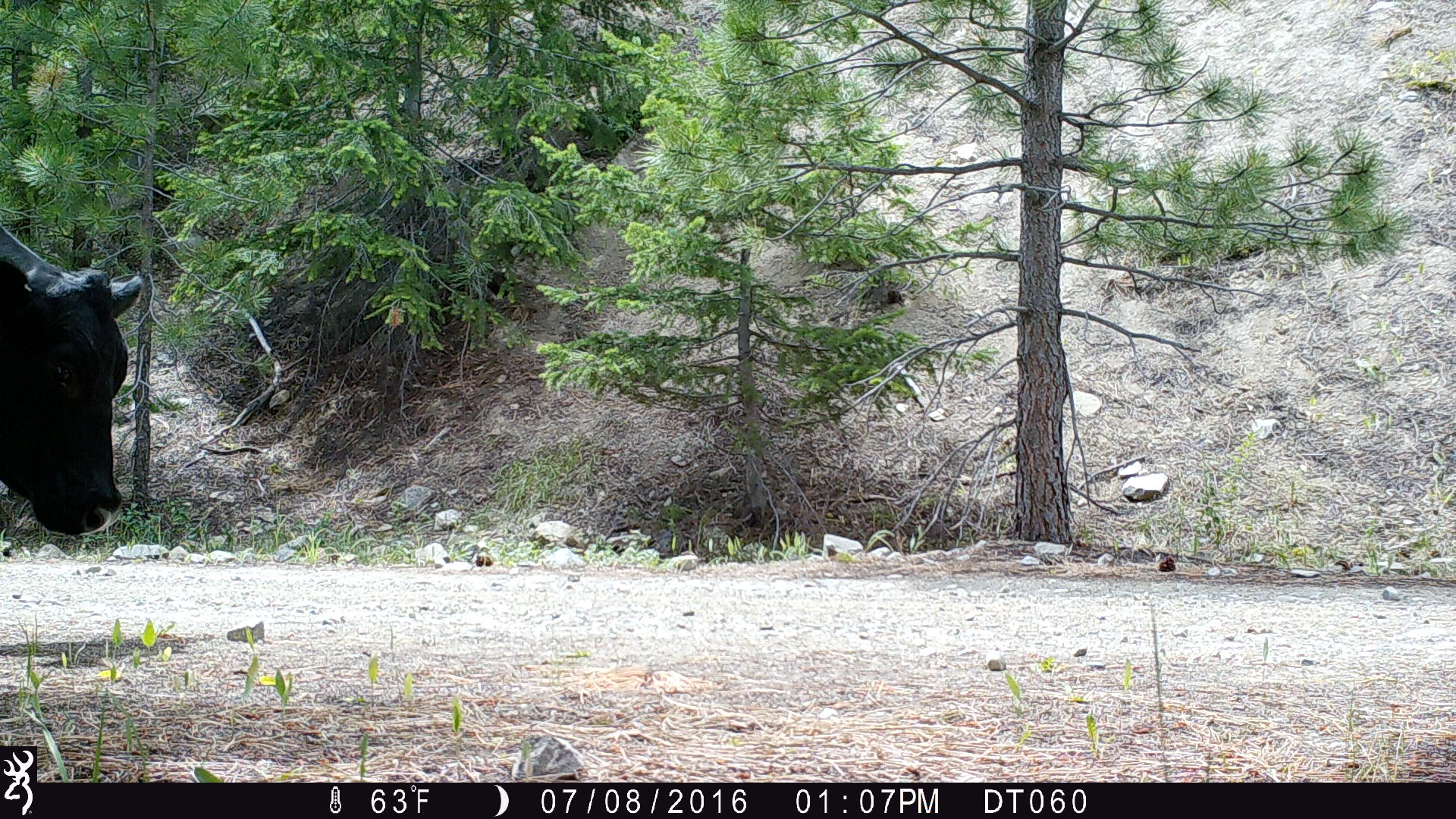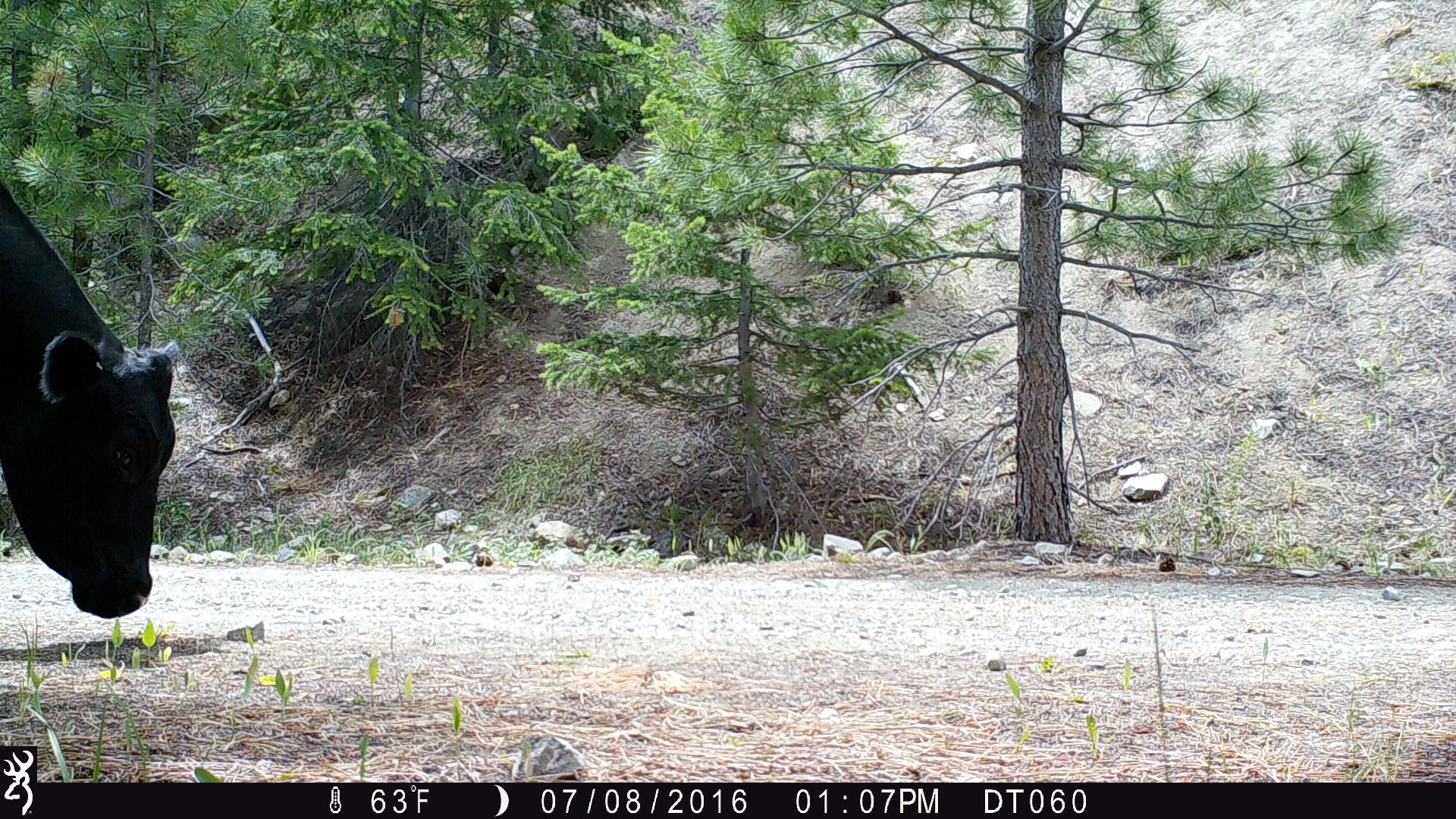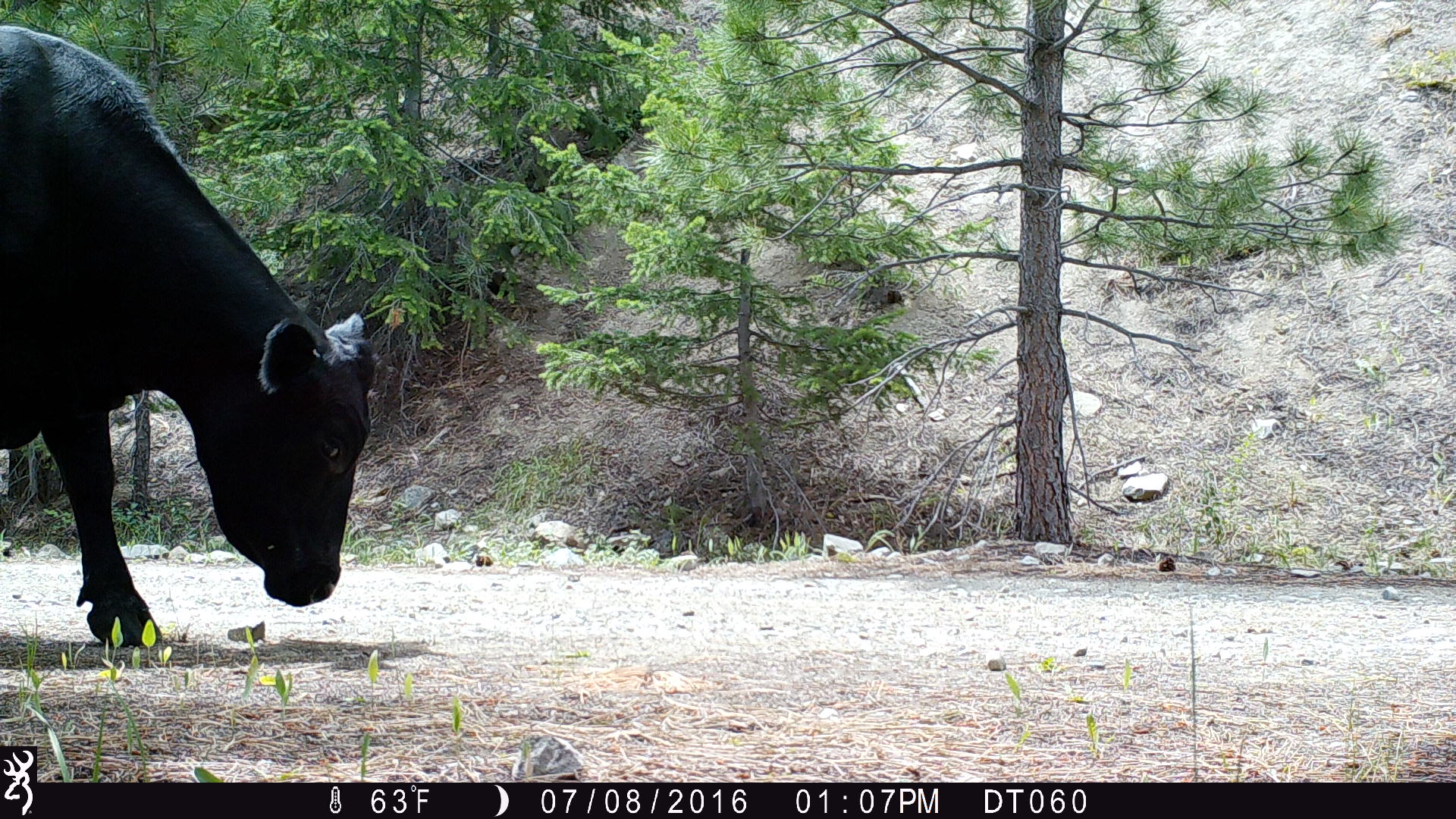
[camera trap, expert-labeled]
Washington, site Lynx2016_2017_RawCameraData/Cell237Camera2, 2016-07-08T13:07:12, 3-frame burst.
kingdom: Animalia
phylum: Chordata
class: Mammalia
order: Artiodactyla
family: Bovidae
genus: Bos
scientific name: Bos taurus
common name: domestic cattle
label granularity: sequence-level